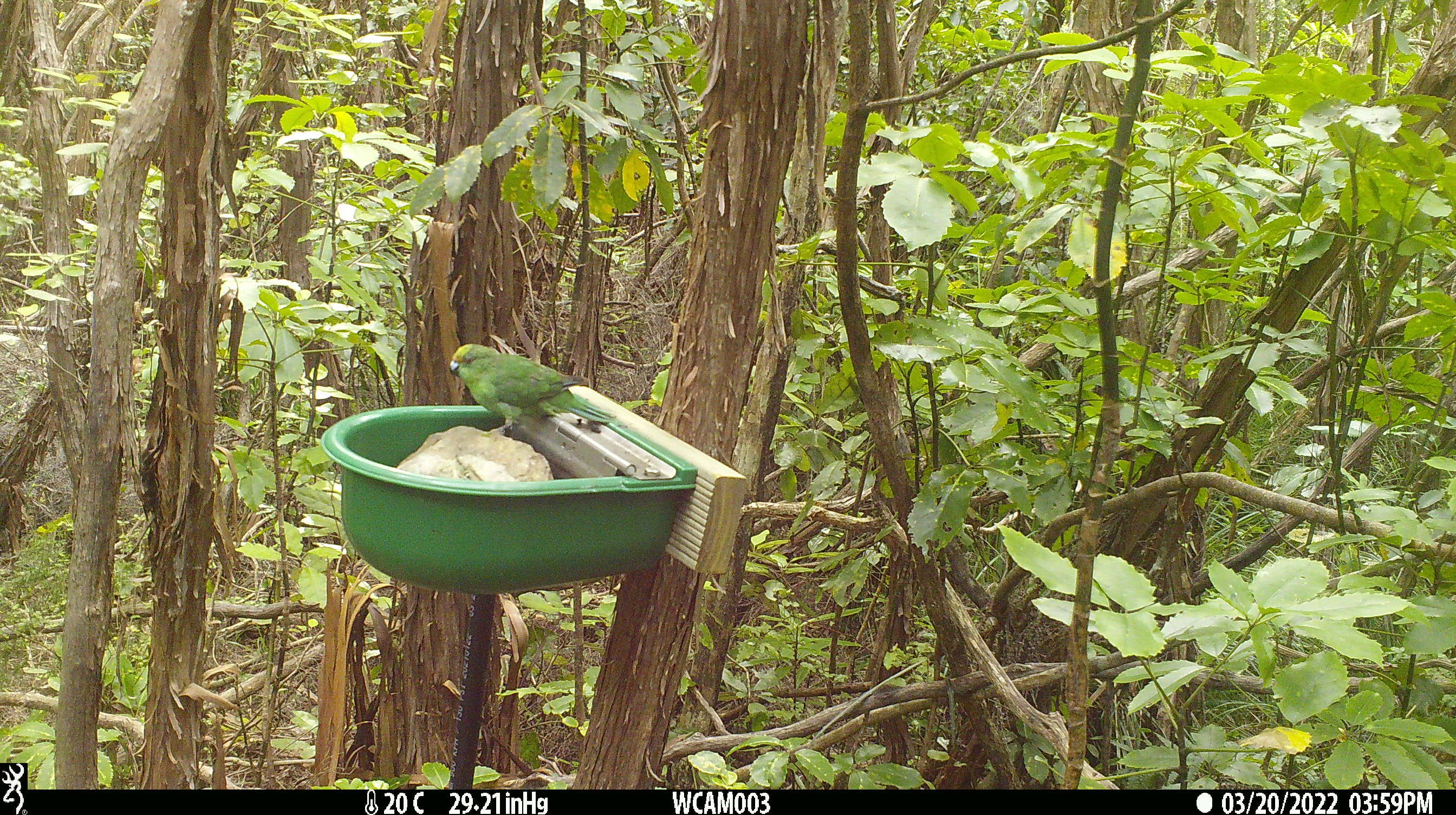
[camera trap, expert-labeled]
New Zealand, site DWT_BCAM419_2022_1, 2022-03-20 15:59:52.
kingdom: Animalia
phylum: Chordata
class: Aves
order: Psittaciformes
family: Psittaculidae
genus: Cyanoramphus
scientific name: Cyanoramphus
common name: parakeet